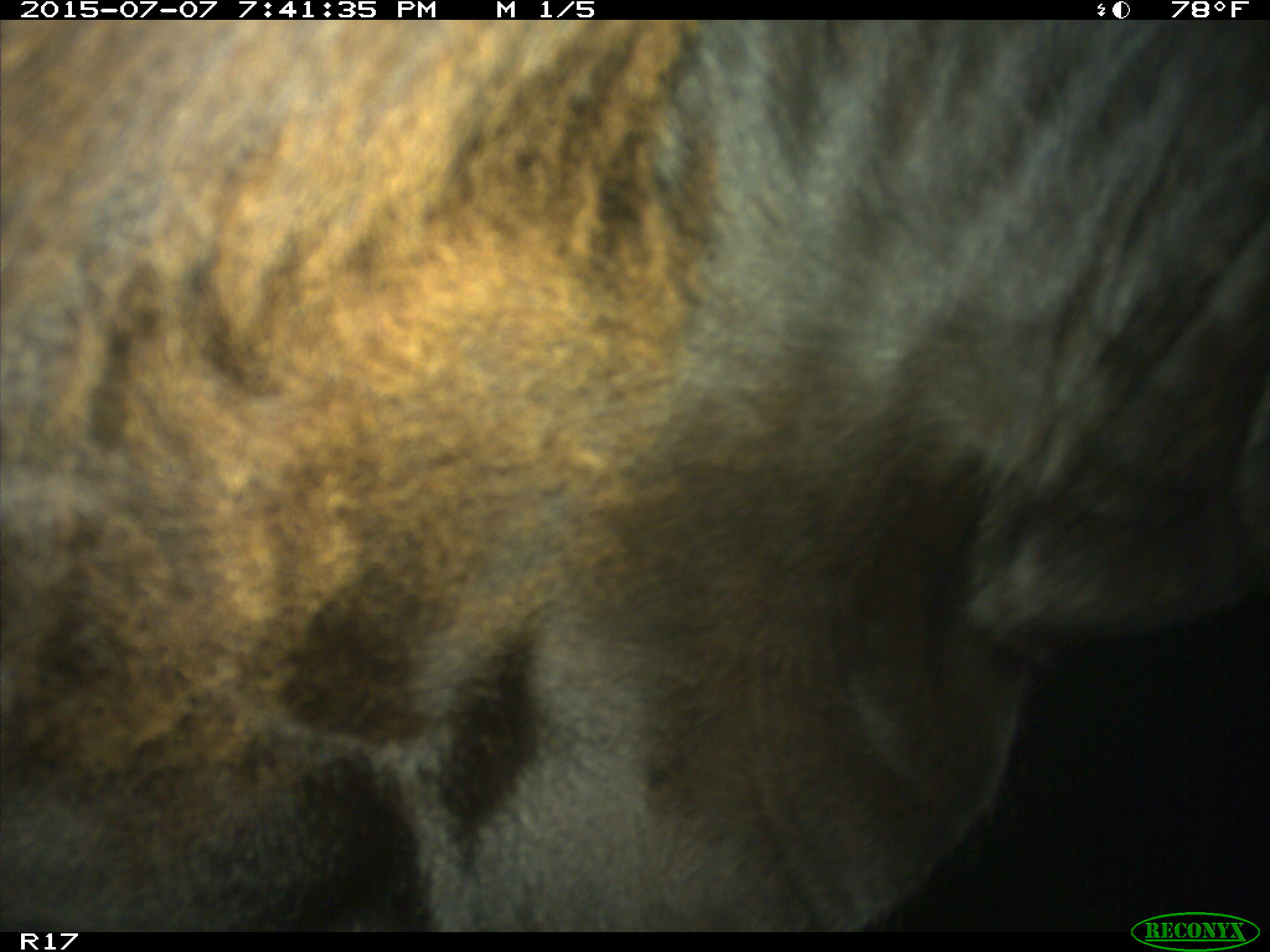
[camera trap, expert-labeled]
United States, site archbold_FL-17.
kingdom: Animalia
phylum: Chordata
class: Mammalia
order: Artiodactyla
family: Bovidae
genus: Bos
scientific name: Bos taurus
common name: domestic cow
Bos taurus (domestic cow).